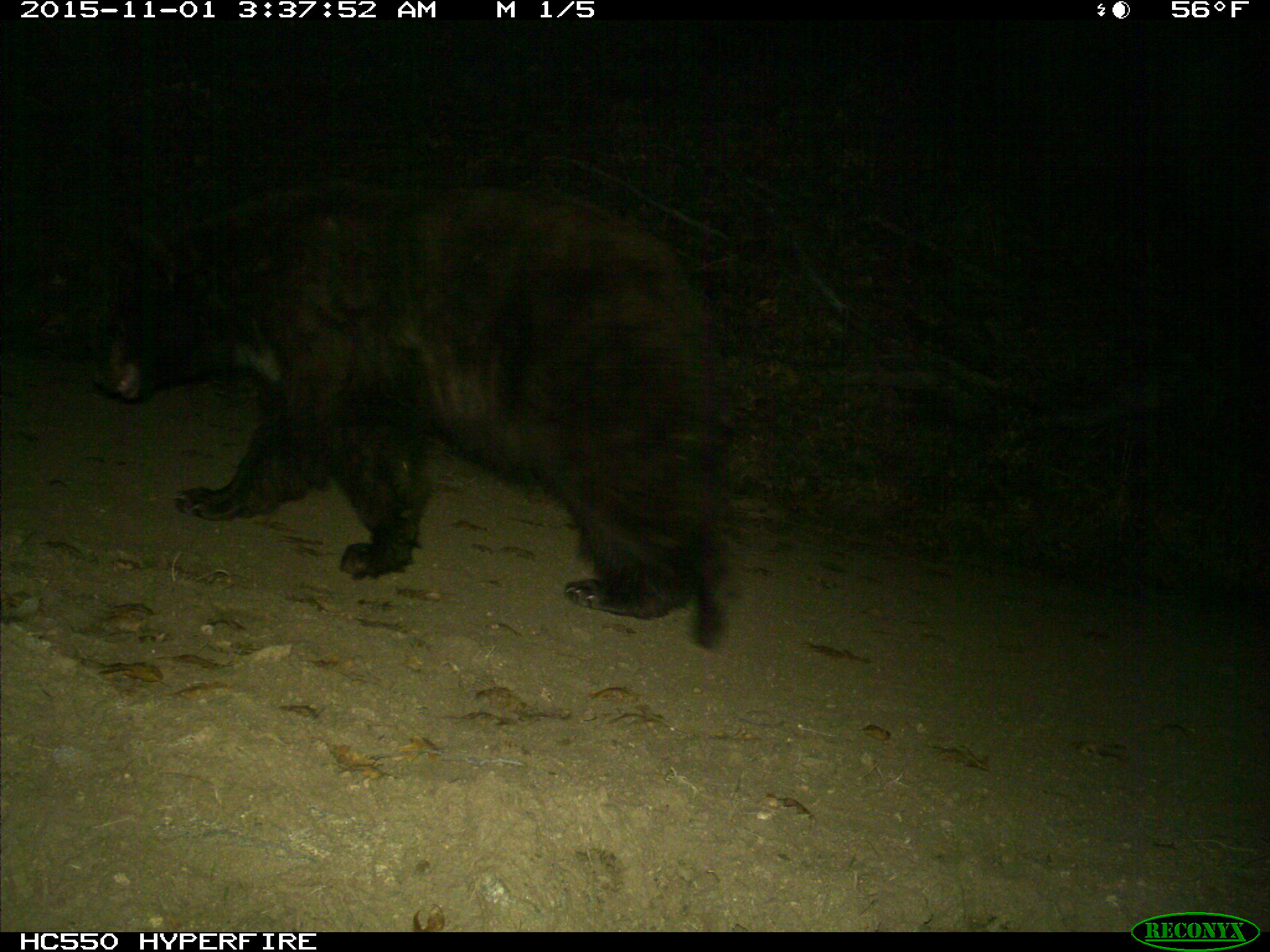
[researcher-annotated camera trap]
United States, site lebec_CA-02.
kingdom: Animalia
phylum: Chordata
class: Mammalia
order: Carnivora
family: Ursidae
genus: Ursus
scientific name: Ursus americanus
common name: american black bear